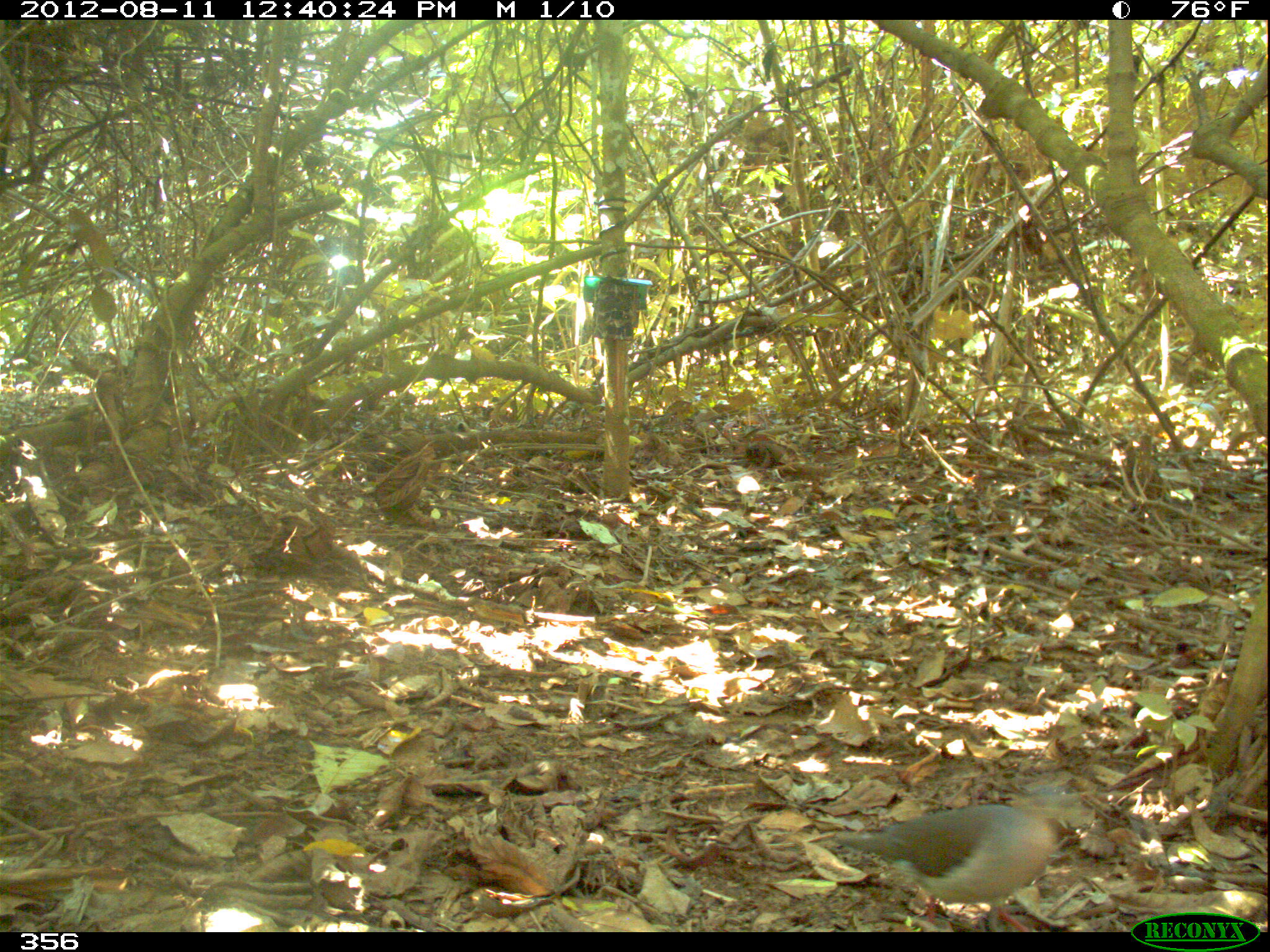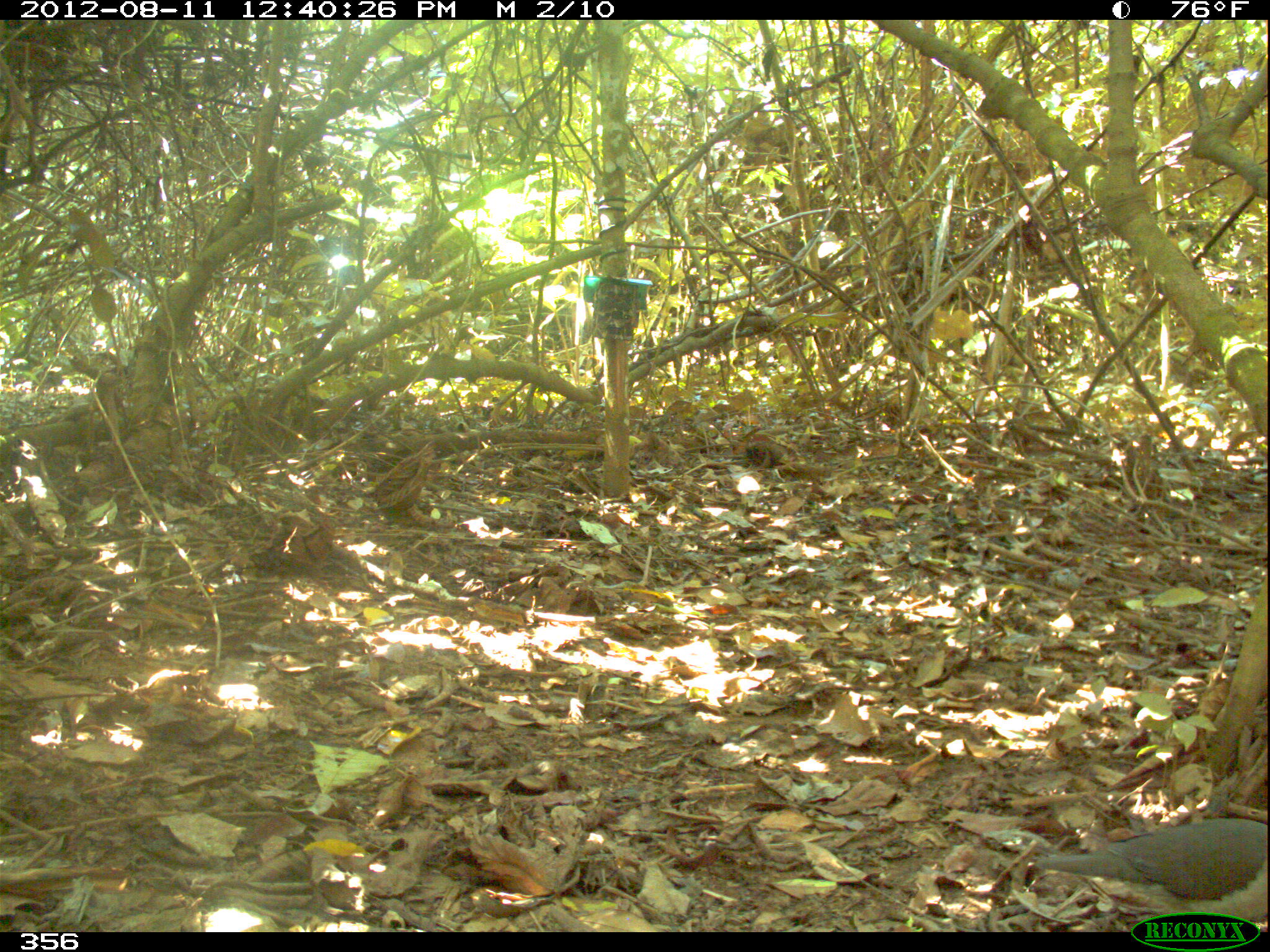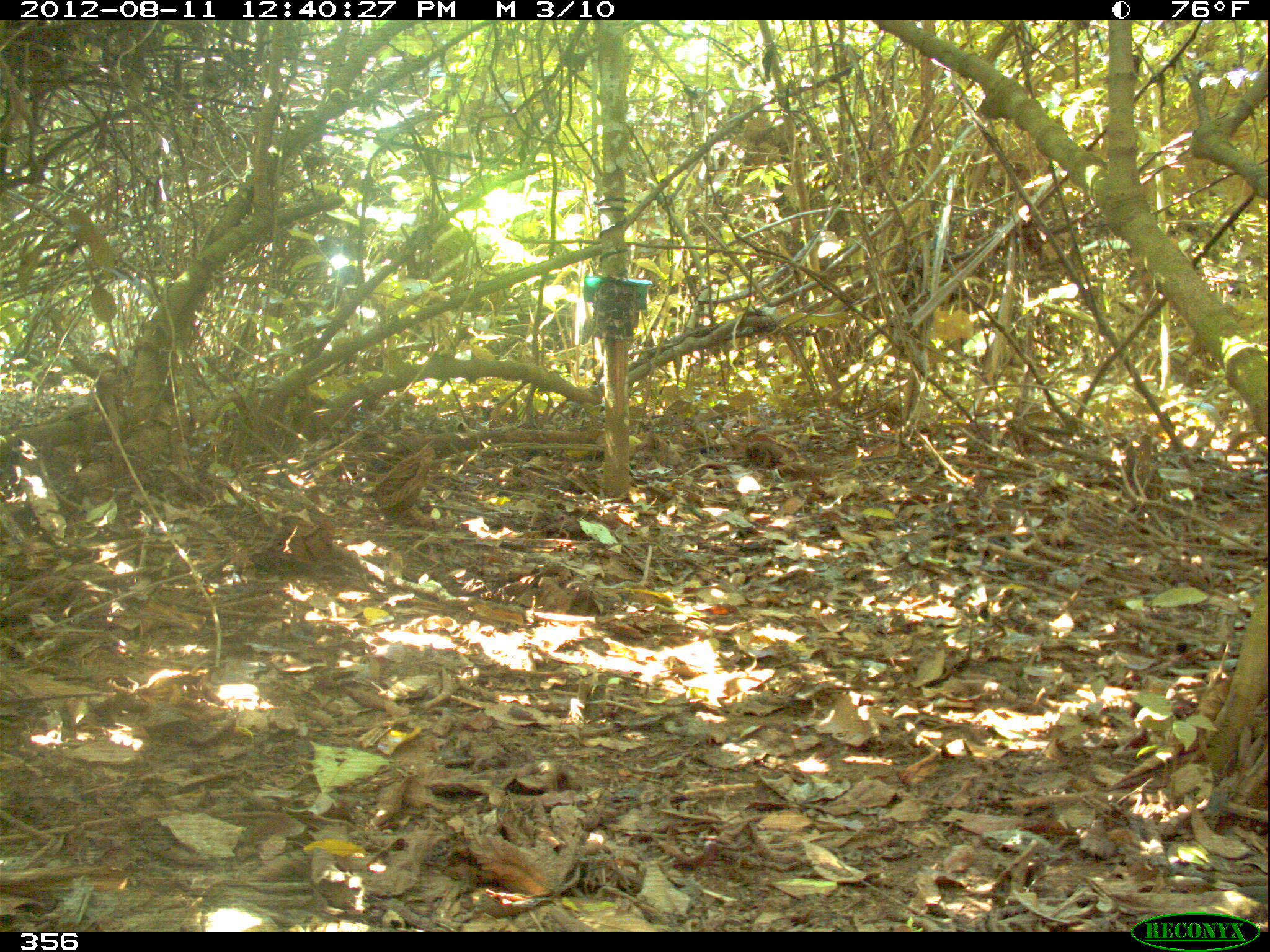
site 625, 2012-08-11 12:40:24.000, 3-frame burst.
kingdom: Animalia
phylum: Chordata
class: Aves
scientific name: Aves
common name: bird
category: unknown bird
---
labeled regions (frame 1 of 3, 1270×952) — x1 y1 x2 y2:
unknown bird: 832 782 1086 932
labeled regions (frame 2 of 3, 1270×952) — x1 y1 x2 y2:
unknown bird: 1032 812 1270 926